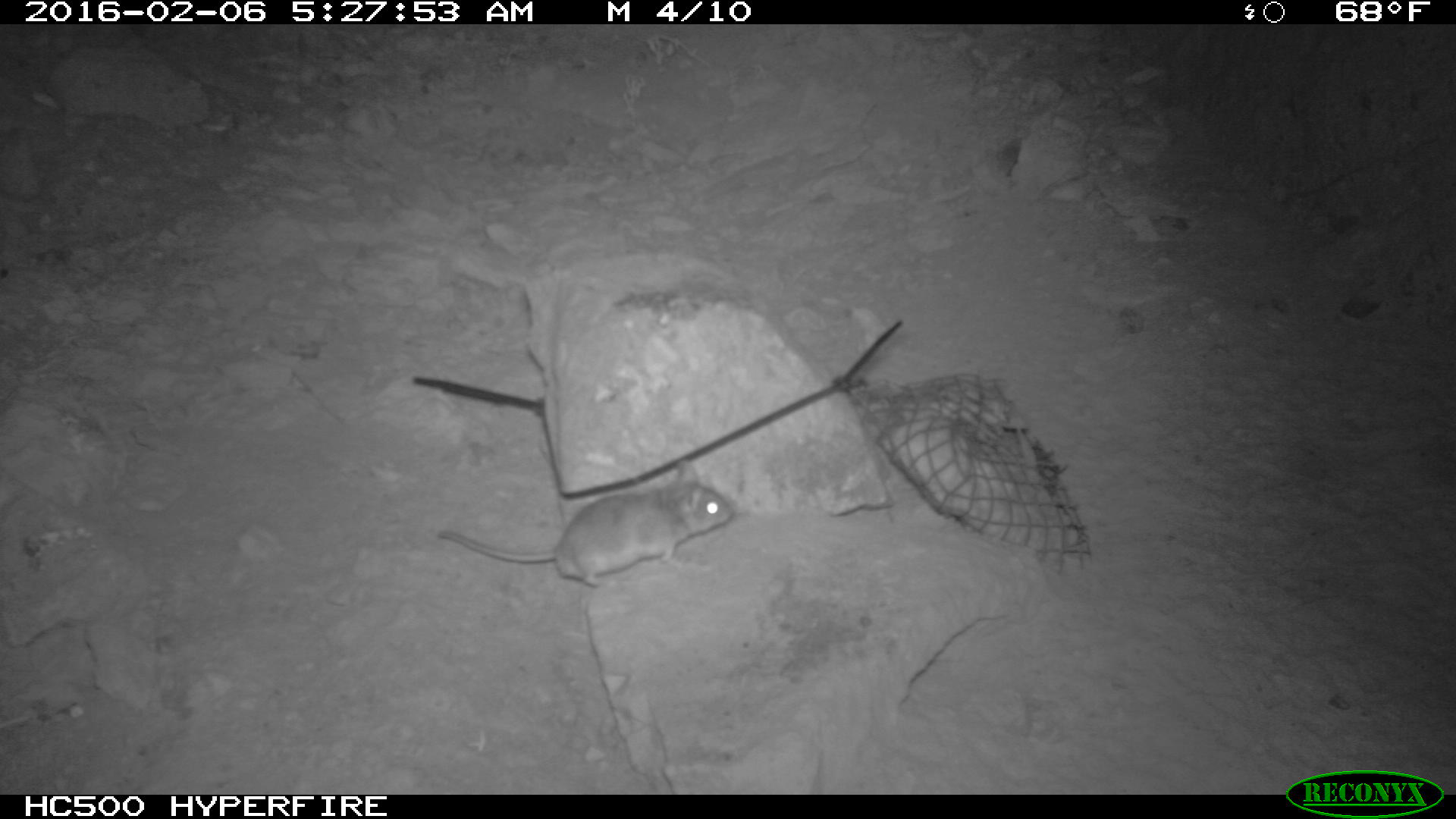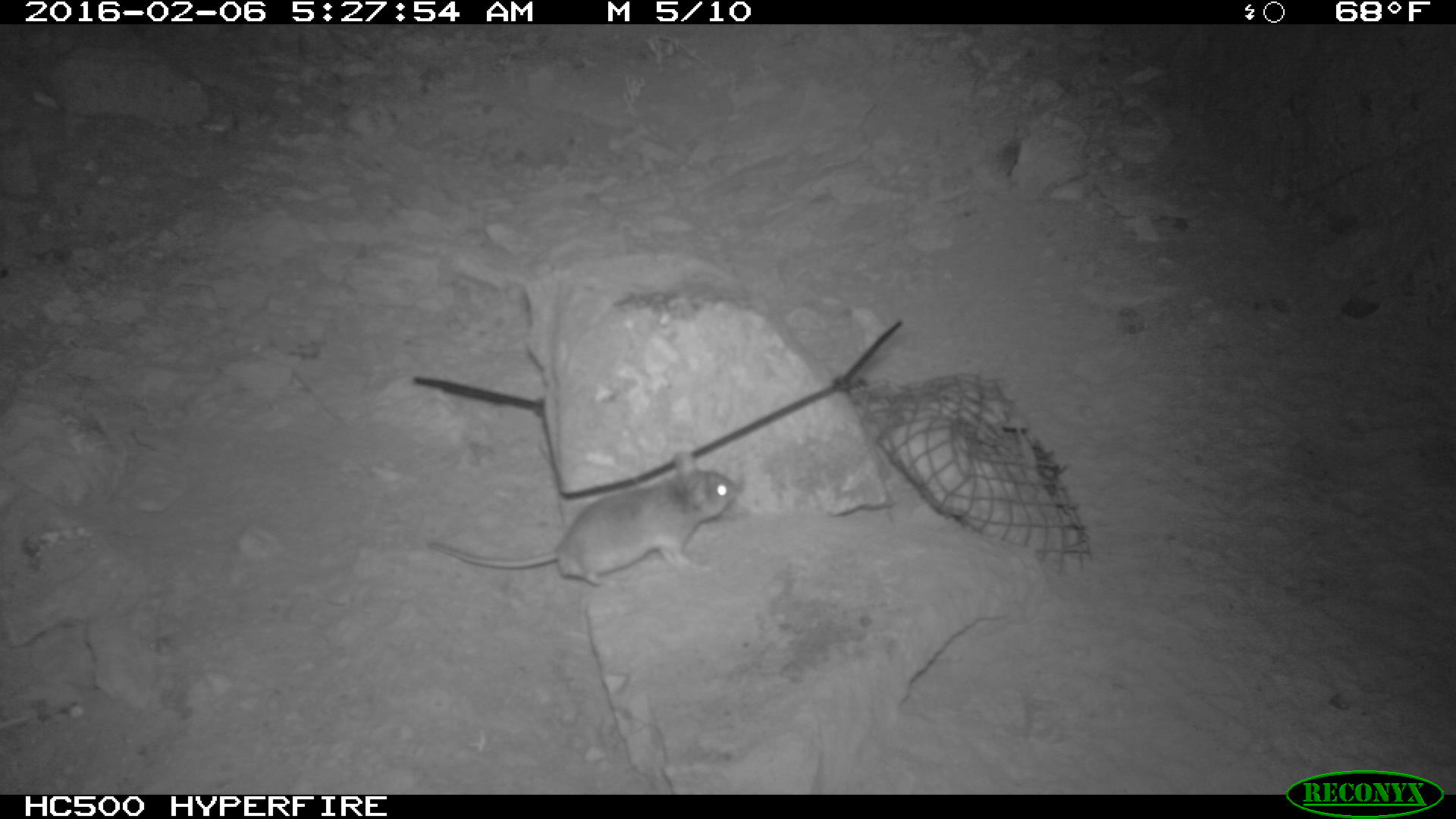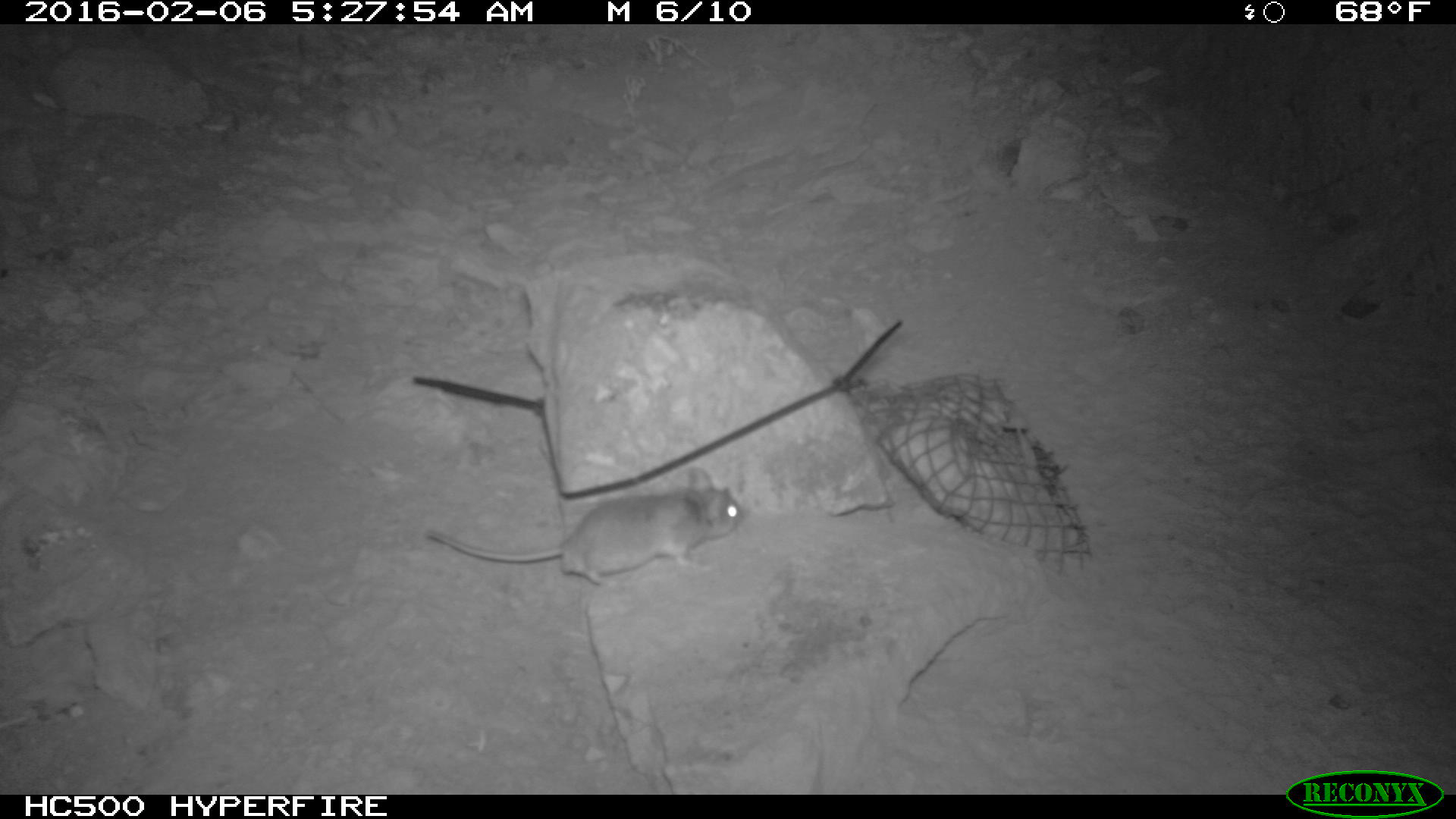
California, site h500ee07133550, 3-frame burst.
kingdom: Animalia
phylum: Chordata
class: Mammalia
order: Rodentia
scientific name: Rodentia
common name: rodent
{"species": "rodent (Rodentia)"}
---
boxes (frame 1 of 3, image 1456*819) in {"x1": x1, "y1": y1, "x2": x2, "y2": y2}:
rodent: {"x1": 435, "y1": 455, "x2": 736, "y2": 591}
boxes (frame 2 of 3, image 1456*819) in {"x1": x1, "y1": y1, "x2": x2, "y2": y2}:
rodent: {"x1": 421, "y1": 449, "x2": 742, "y2": 584}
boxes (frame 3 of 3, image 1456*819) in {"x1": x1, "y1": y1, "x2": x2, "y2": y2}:
rodent: {"x1": 422, "y1": 469, "x2": 745, "y2": 590}